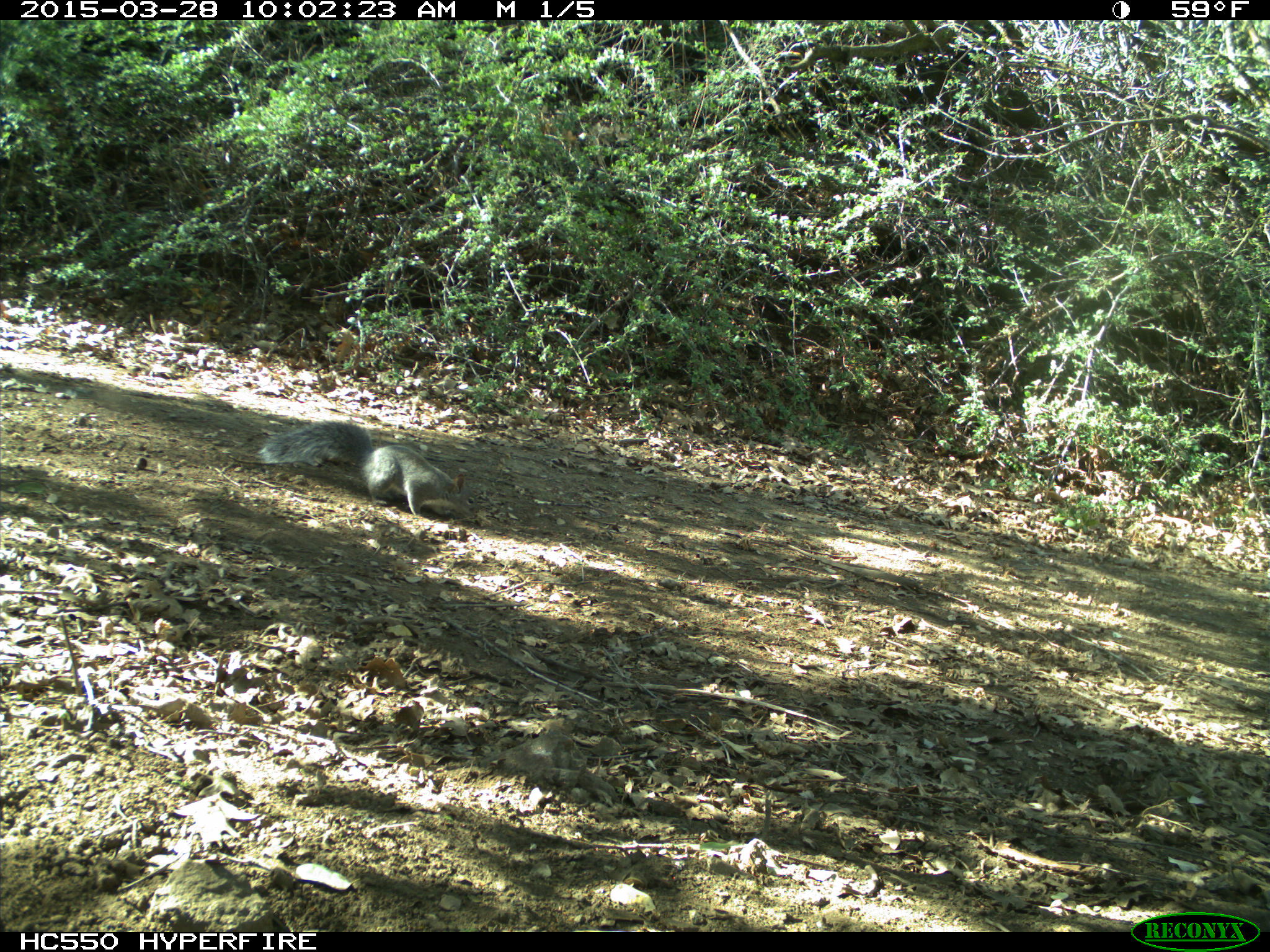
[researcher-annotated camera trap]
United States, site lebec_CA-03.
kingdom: Animalia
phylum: Chordata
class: Mammalia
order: Rodentia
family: Sciuridae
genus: Sciurus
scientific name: Sciurus carolinensis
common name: eastern gray squirrel